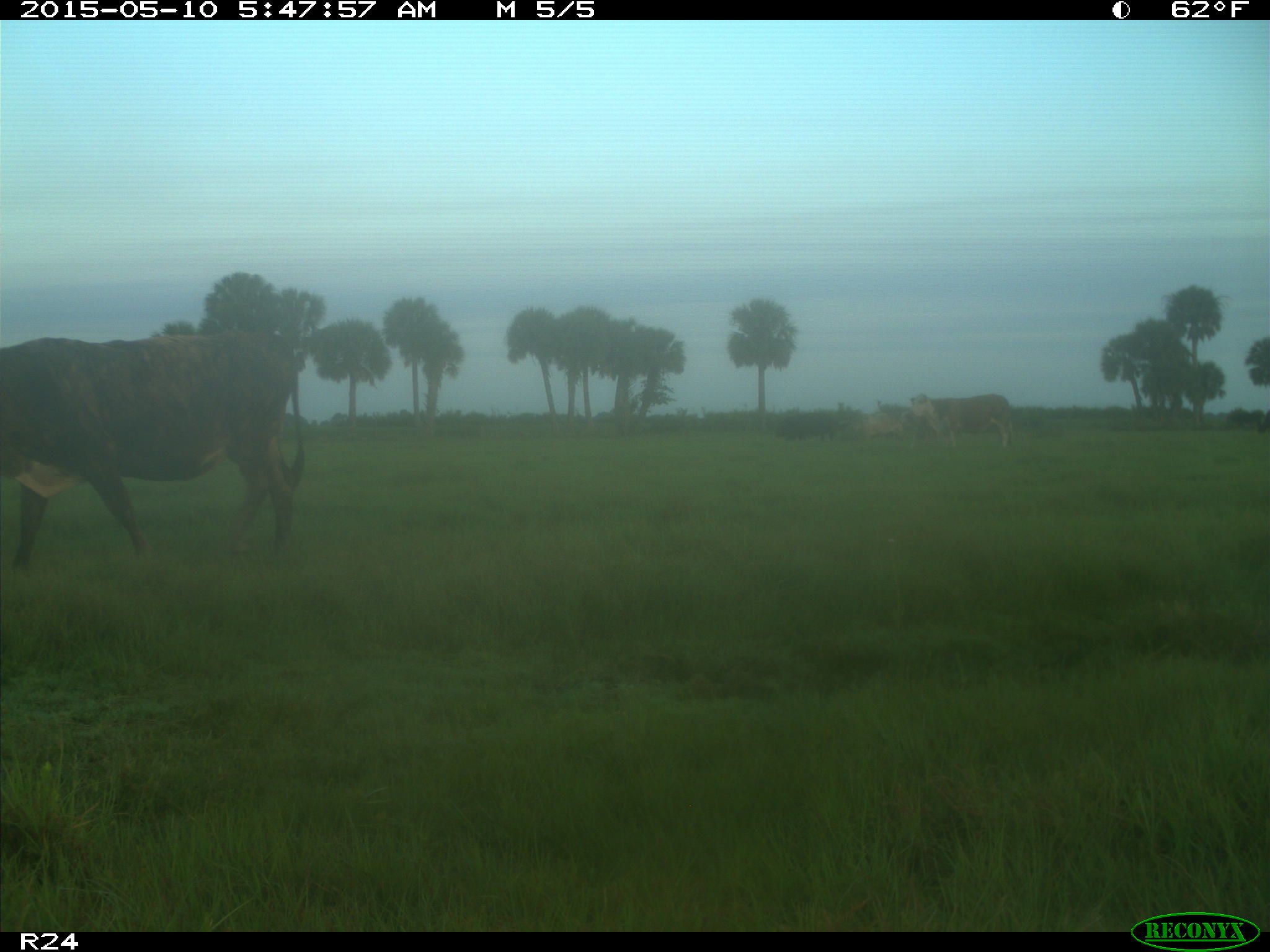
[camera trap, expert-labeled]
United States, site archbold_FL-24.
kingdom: Animalia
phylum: Chordata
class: Mammalia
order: Artiodactyla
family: Bovidae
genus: Bos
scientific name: Bos taurus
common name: domestic cow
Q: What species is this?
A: Bos taurus (domestic cow).